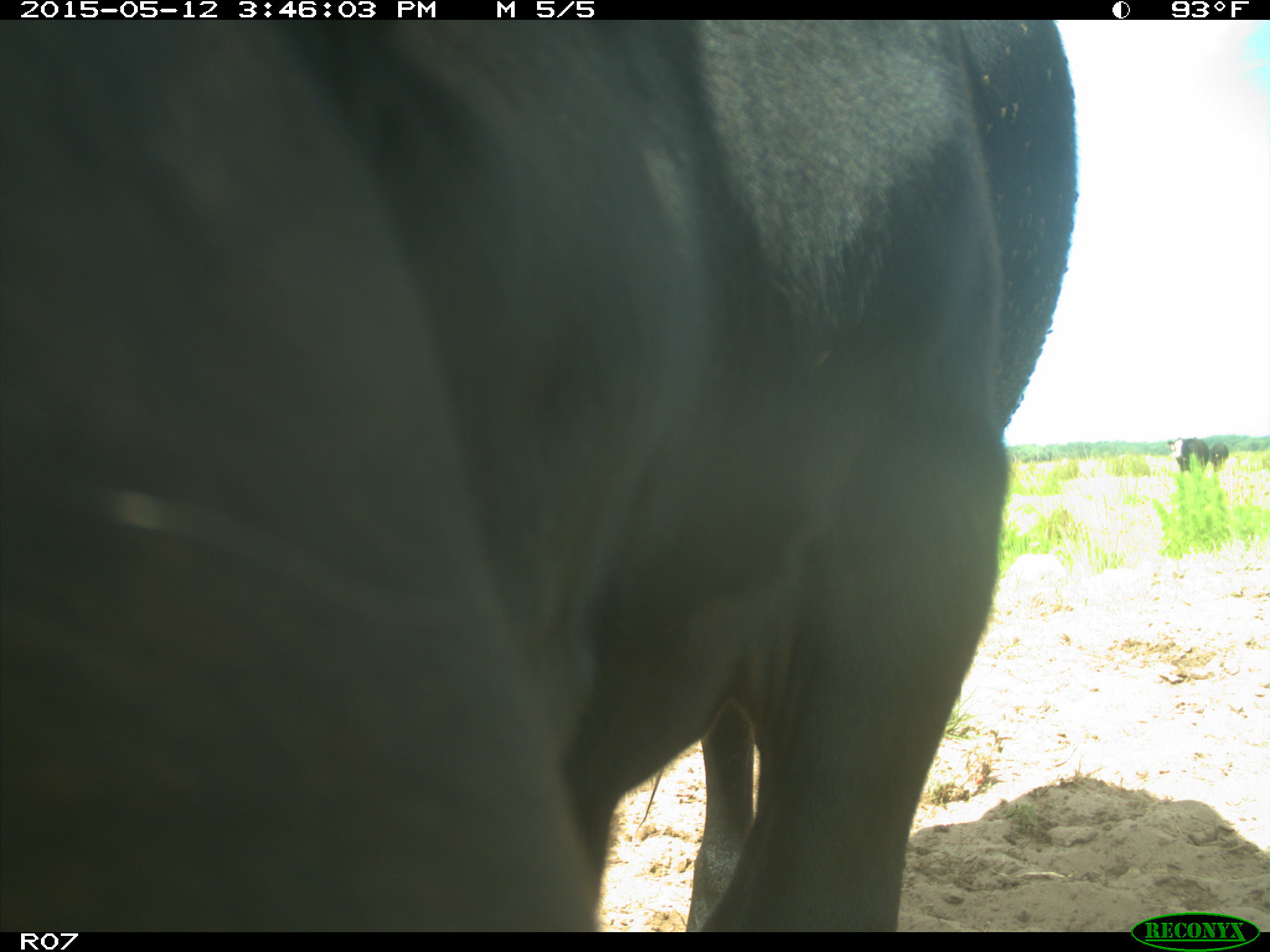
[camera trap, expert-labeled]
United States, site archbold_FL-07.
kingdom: Animalia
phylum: Chordata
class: Mammalia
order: Artiodactyla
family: Bovidae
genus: Bos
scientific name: Bos taurus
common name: domestic cow